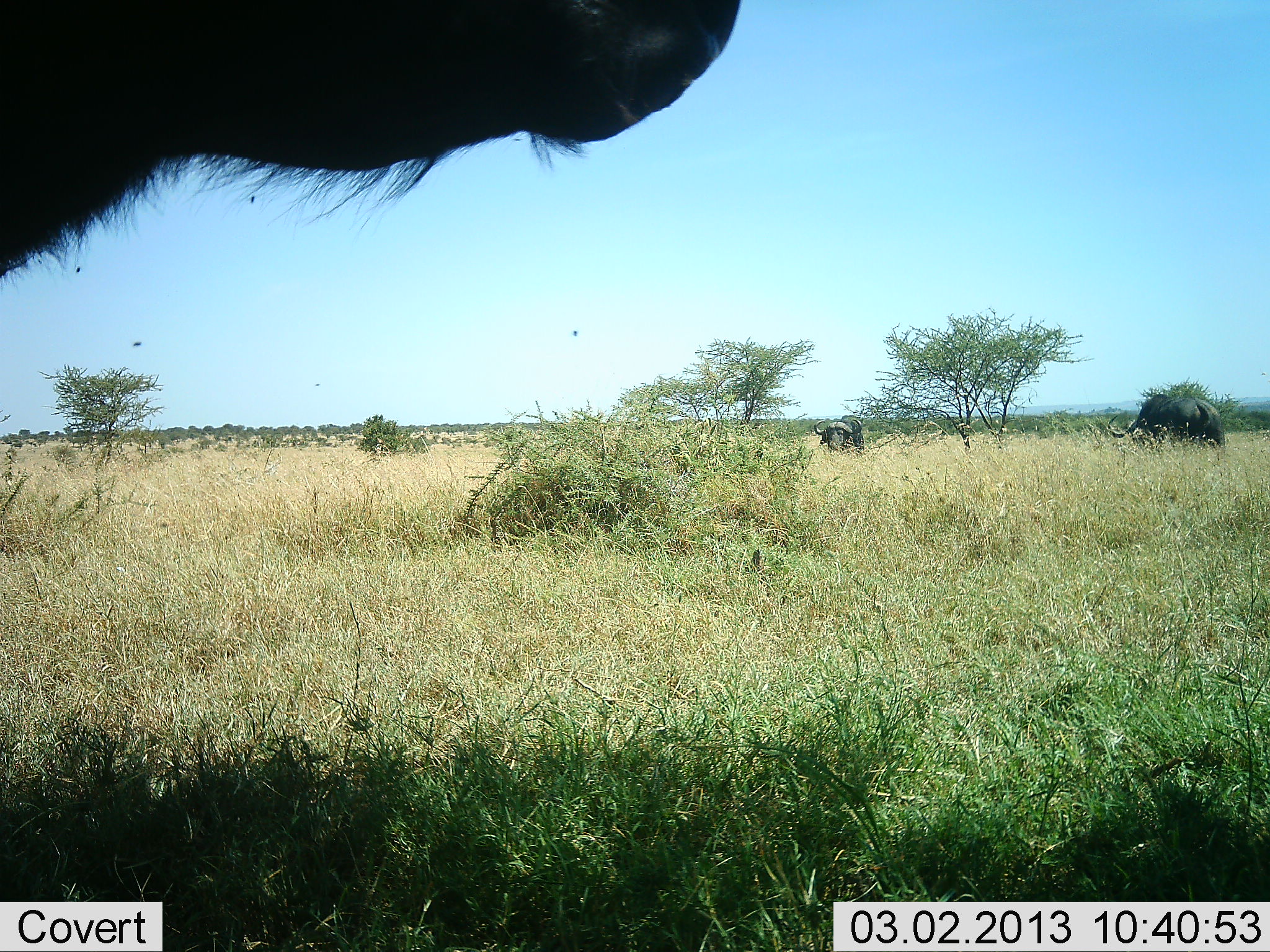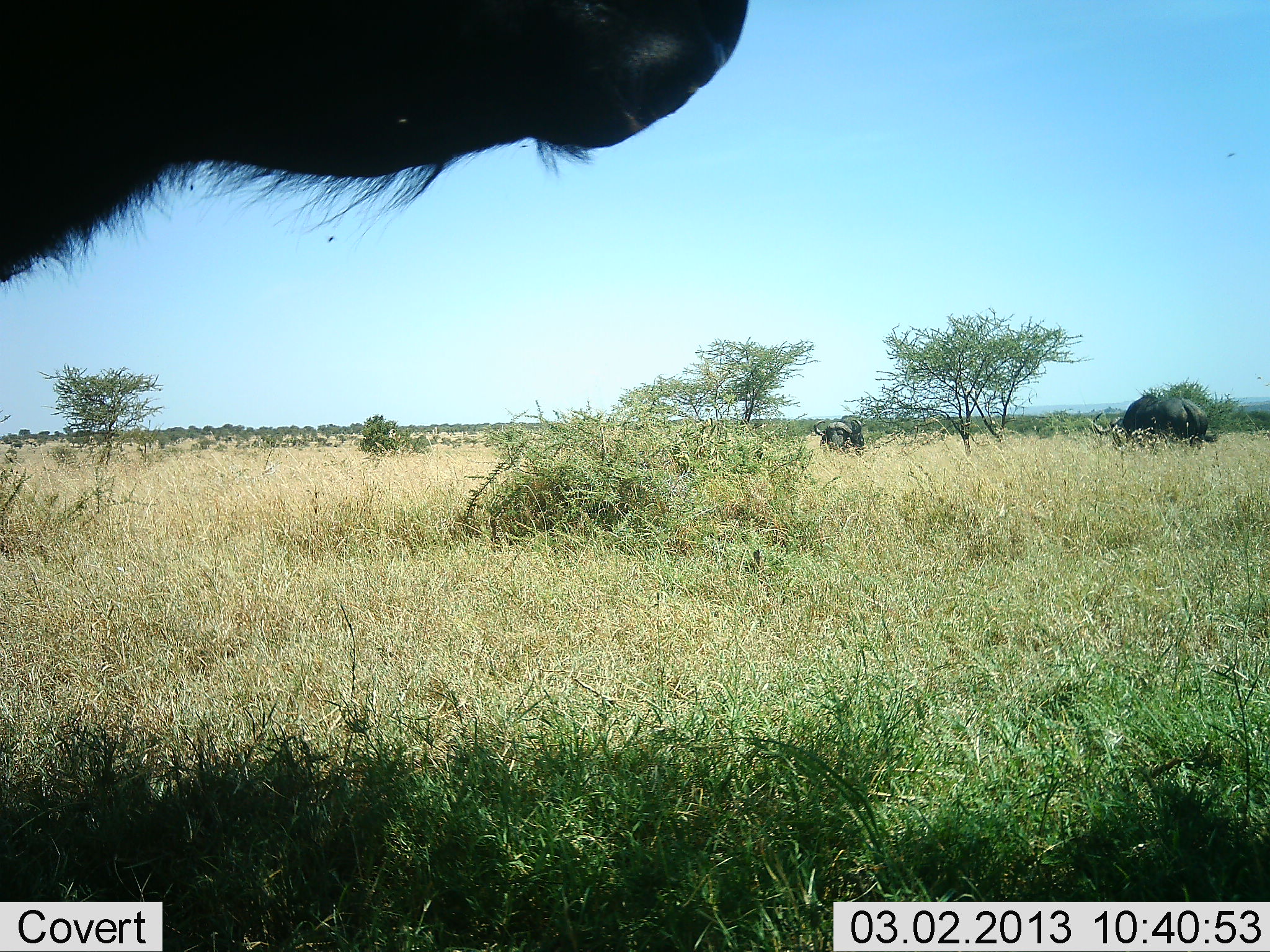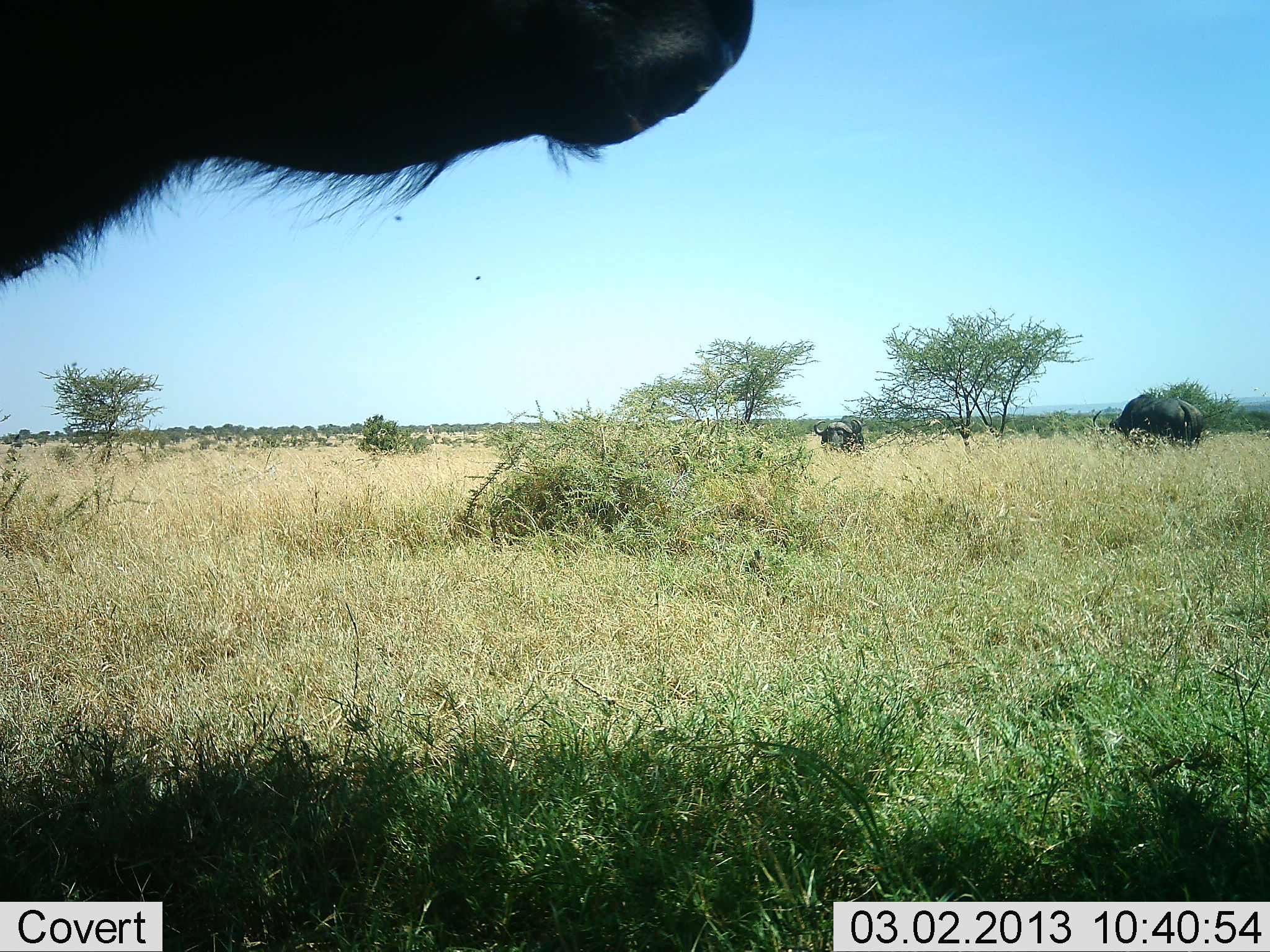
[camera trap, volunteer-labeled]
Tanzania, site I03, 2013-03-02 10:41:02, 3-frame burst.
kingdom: Animalia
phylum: Chordata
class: Mammalia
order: Artiodactyla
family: Bovidae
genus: Syncerus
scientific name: Syncerus caffer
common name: cape buffalo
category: buffalo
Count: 3.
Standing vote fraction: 94%.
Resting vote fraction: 6%.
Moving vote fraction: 18%.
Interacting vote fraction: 0%.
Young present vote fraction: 0%.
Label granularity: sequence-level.